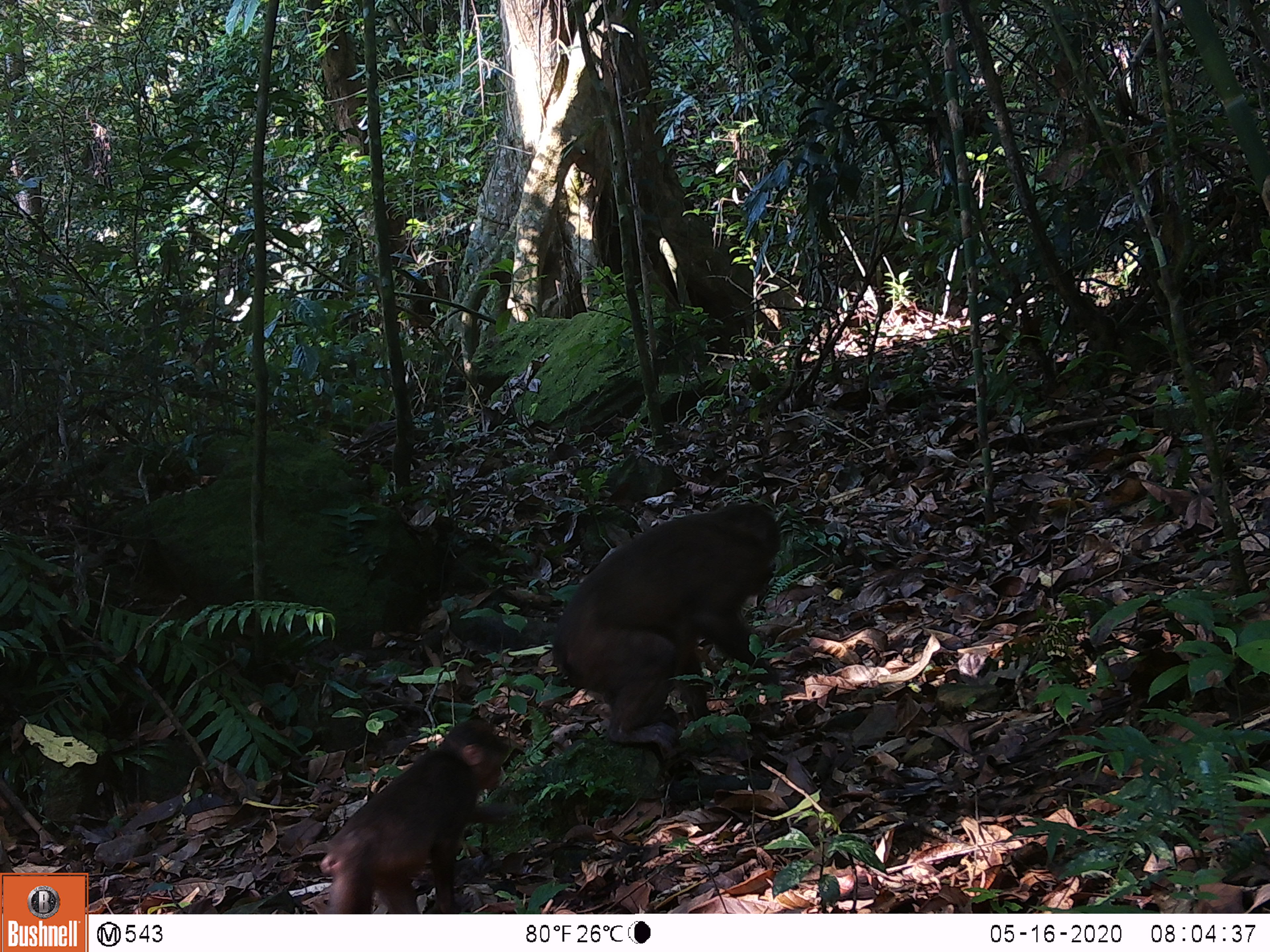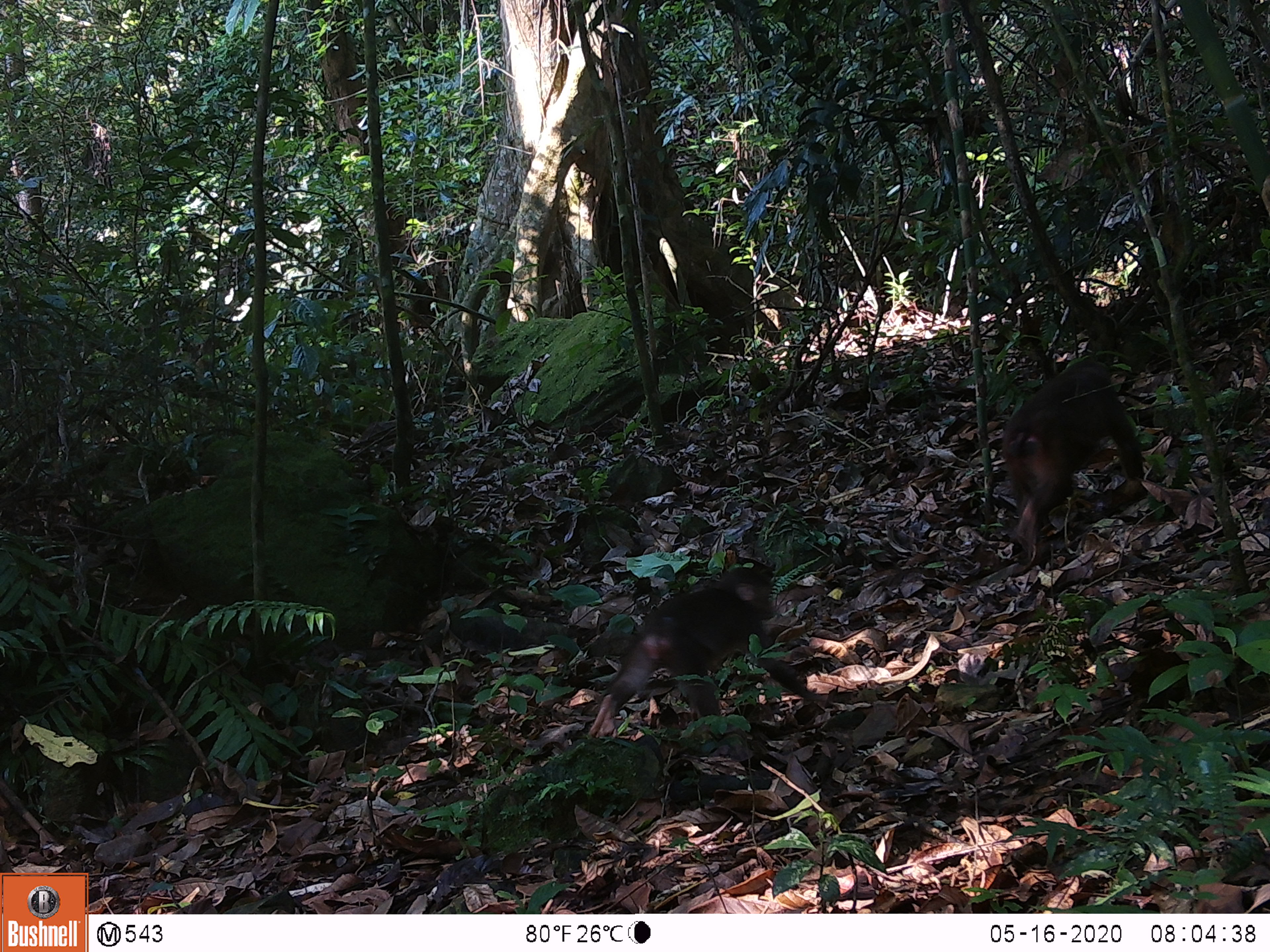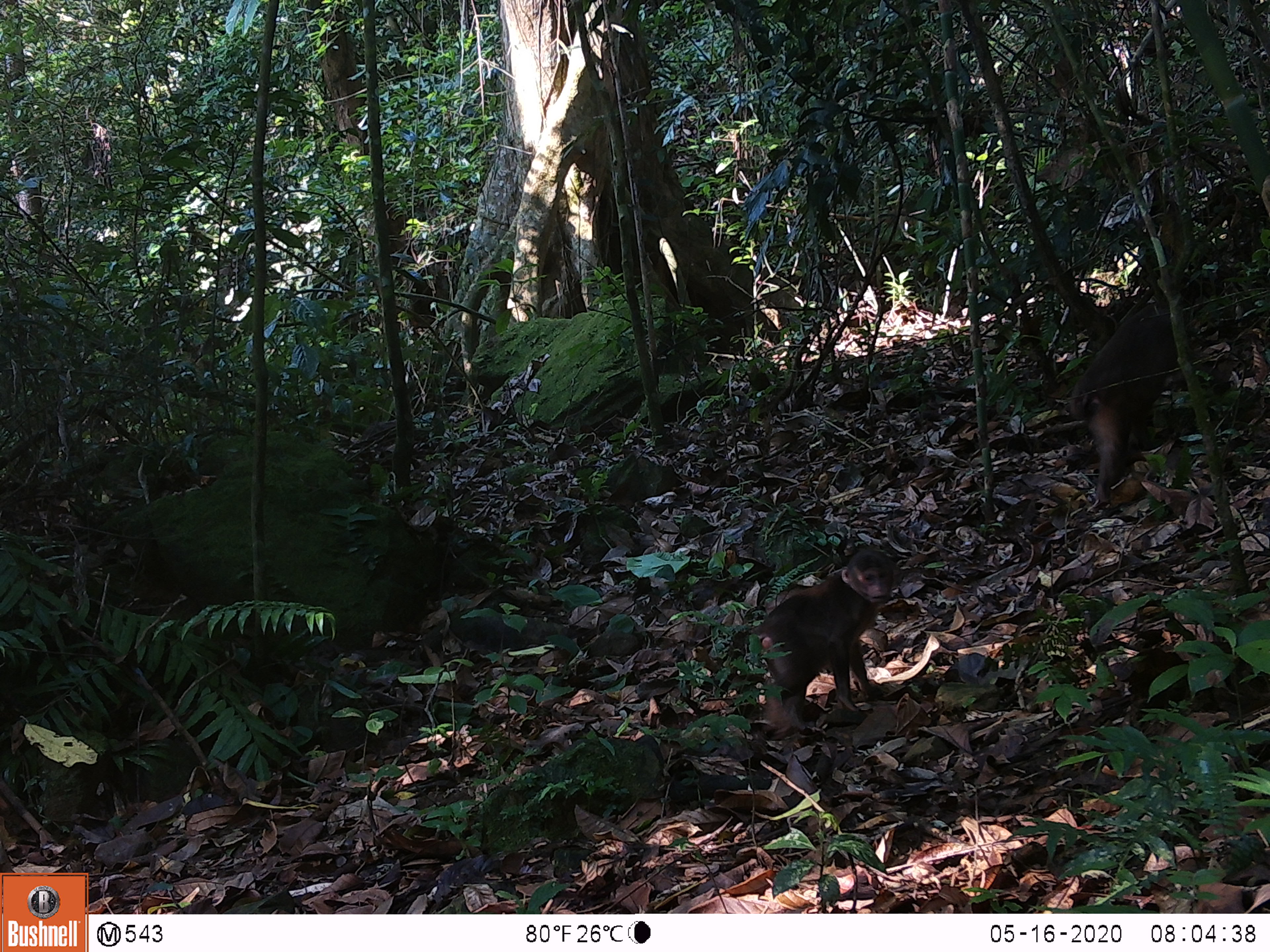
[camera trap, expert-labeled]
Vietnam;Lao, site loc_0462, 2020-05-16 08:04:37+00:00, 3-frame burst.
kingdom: Animalia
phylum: Chordata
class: Mammalia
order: Primates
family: Cercopithecidae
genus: Macaca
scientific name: Macaca arctoides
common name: stump-tailed macaque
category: stump tailed macaque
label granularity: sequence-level